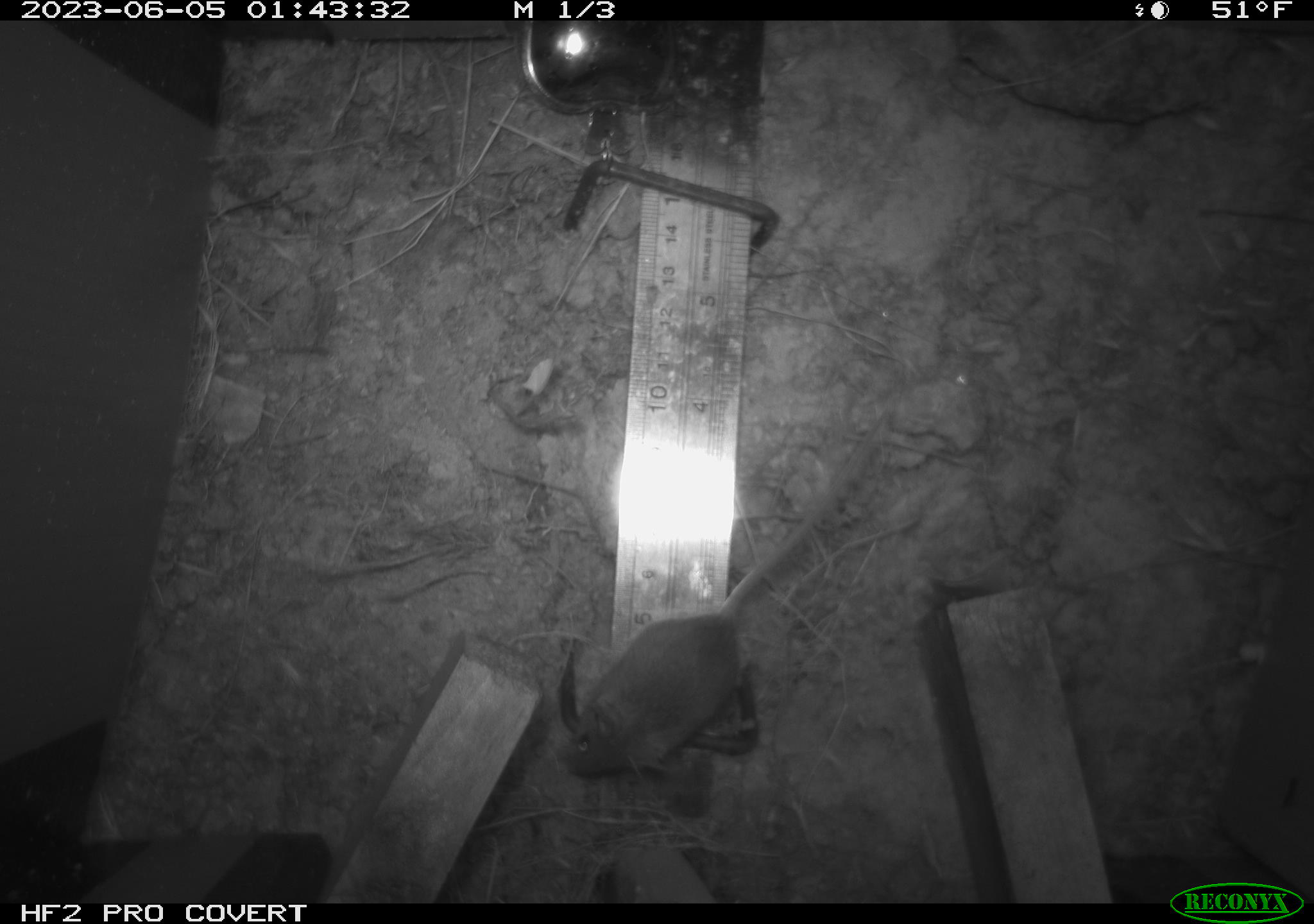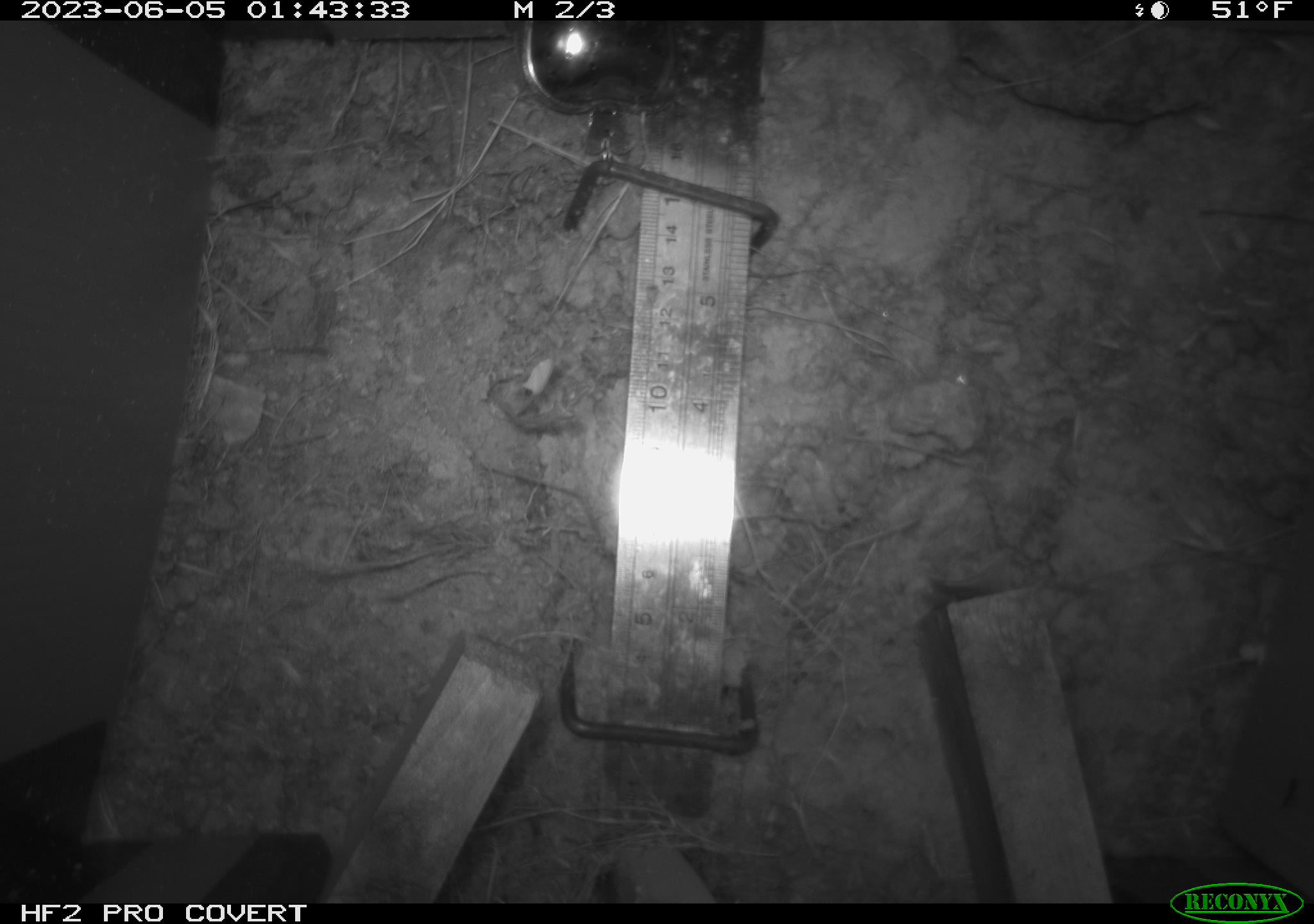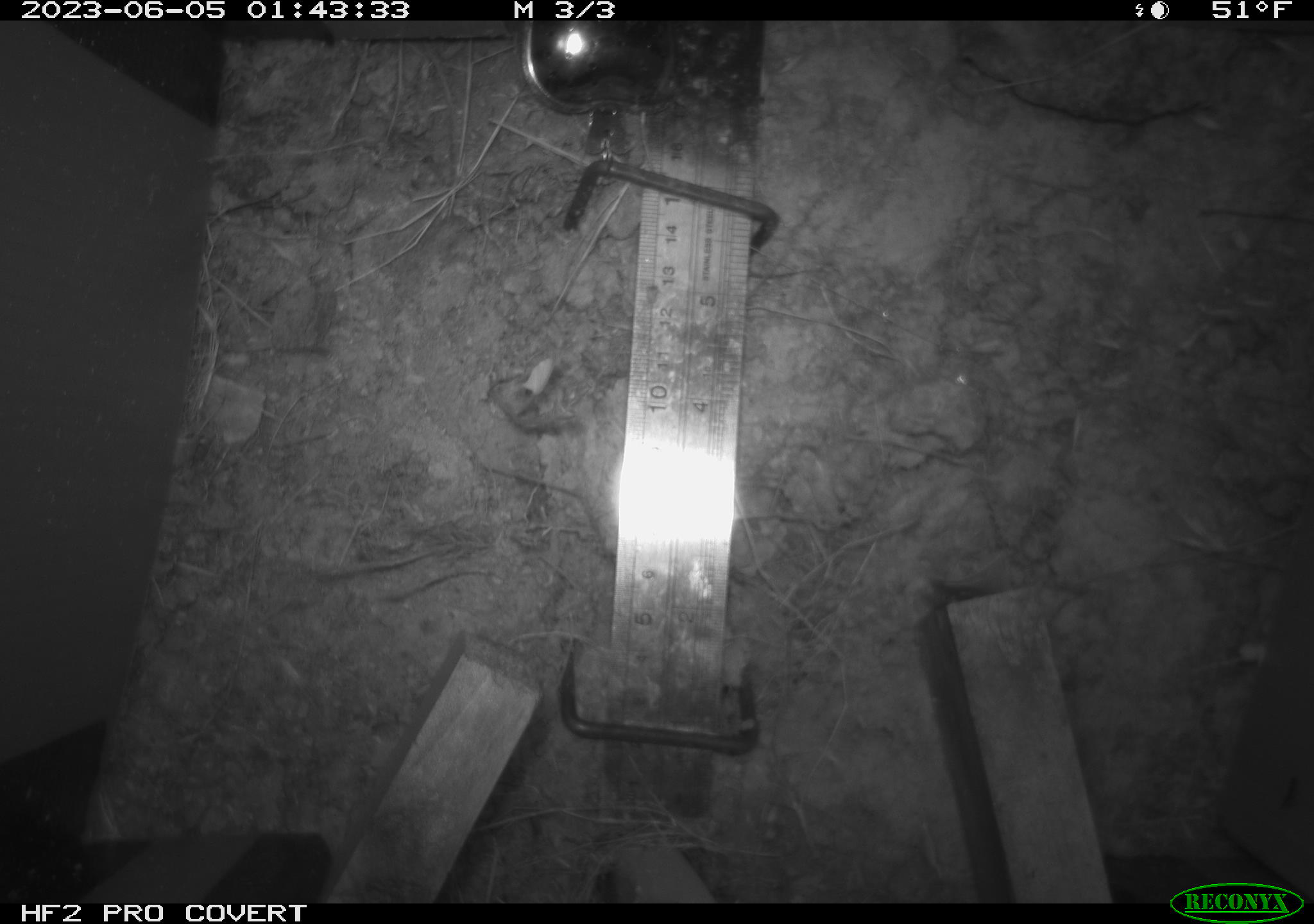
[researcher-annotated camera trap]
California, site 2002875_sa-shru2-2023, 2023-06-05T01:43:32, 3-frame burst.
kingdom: Animalia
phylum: Chordata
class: Mammalia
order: Rodentia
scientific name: Rodentia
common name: mouse species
Mouse species (Rodentia).